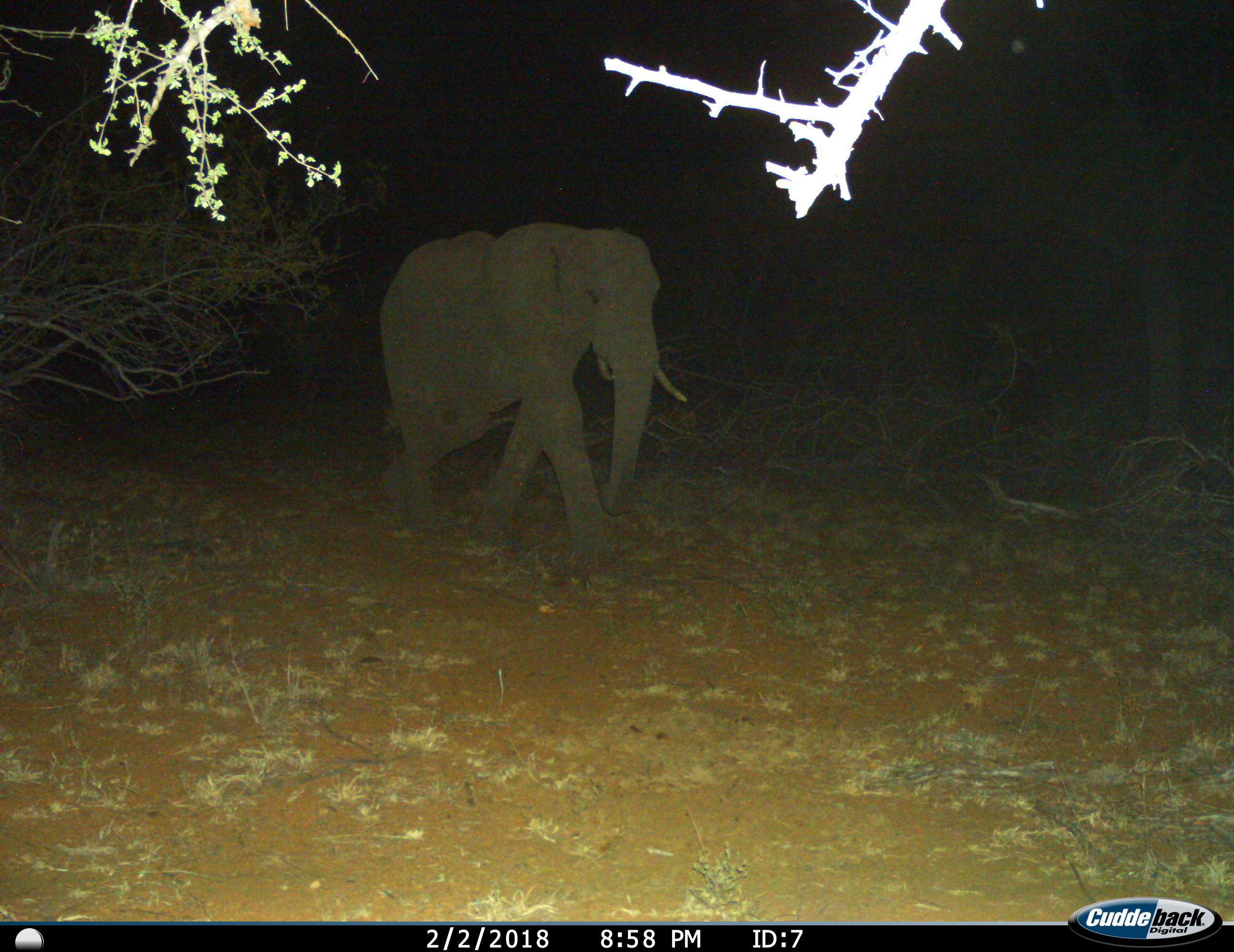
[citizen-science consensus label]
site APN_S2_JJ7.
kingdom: Animalia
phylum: Chordata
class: Mammalia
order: Proboscidea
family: Elephantidae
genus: Loxodonta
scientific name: Loxodonta africana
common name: african bush elephant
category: elephant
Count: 1.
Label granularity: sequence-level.